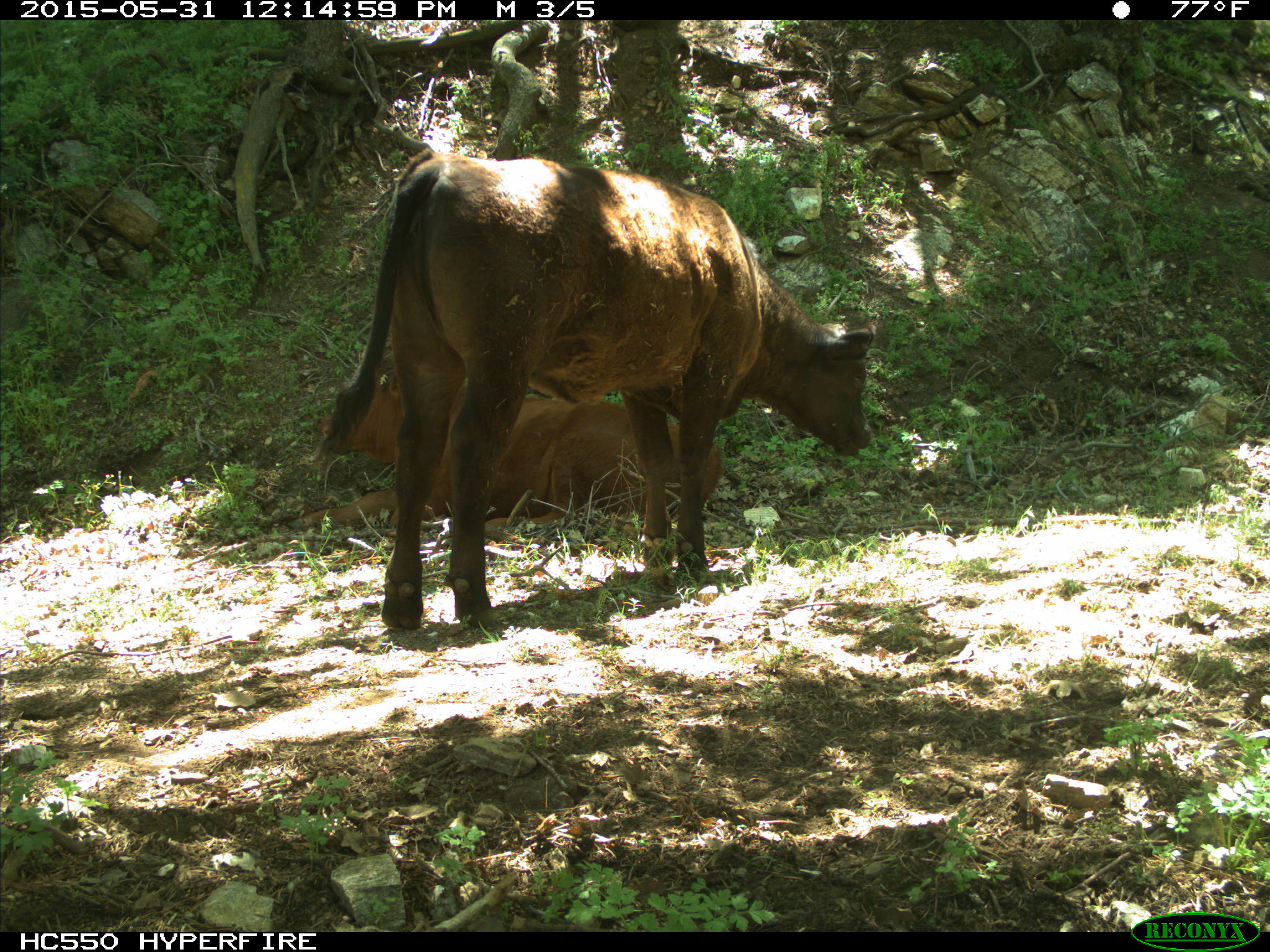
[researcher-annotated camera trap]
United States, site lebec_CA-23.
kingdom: Animalia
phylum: Chordata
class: Mammalia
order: Artiodactyla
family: Bovidae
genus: Bos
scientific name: Bos taurus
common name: domestic cow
Bos taurus (domestic cow).